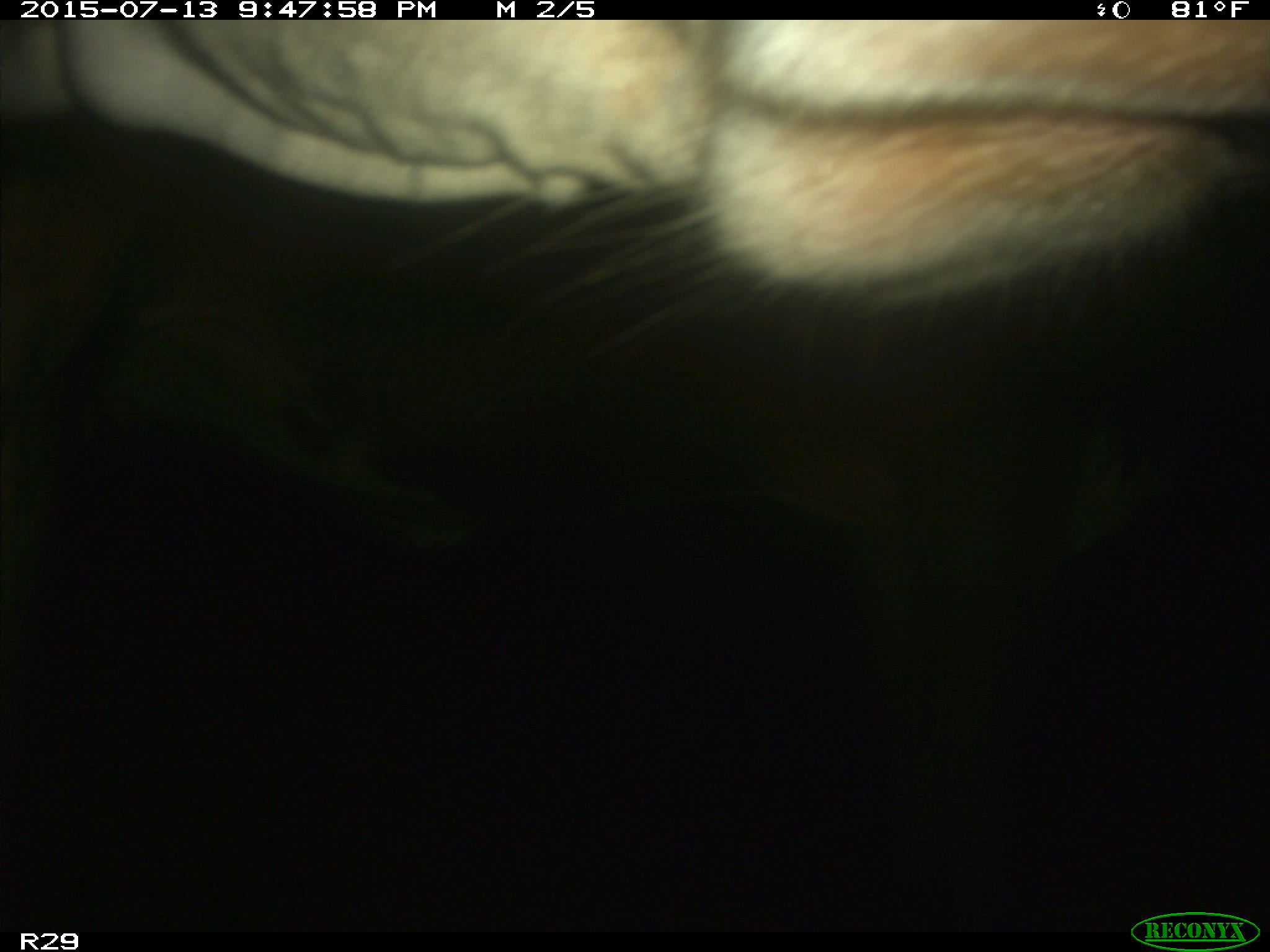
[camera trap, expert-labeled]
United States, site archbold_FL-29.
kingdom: Animalia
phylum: Chordata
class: Mammalia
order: Artiodactyla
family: Bovidae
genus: Bos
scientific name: Bos taurus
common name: domestic cow